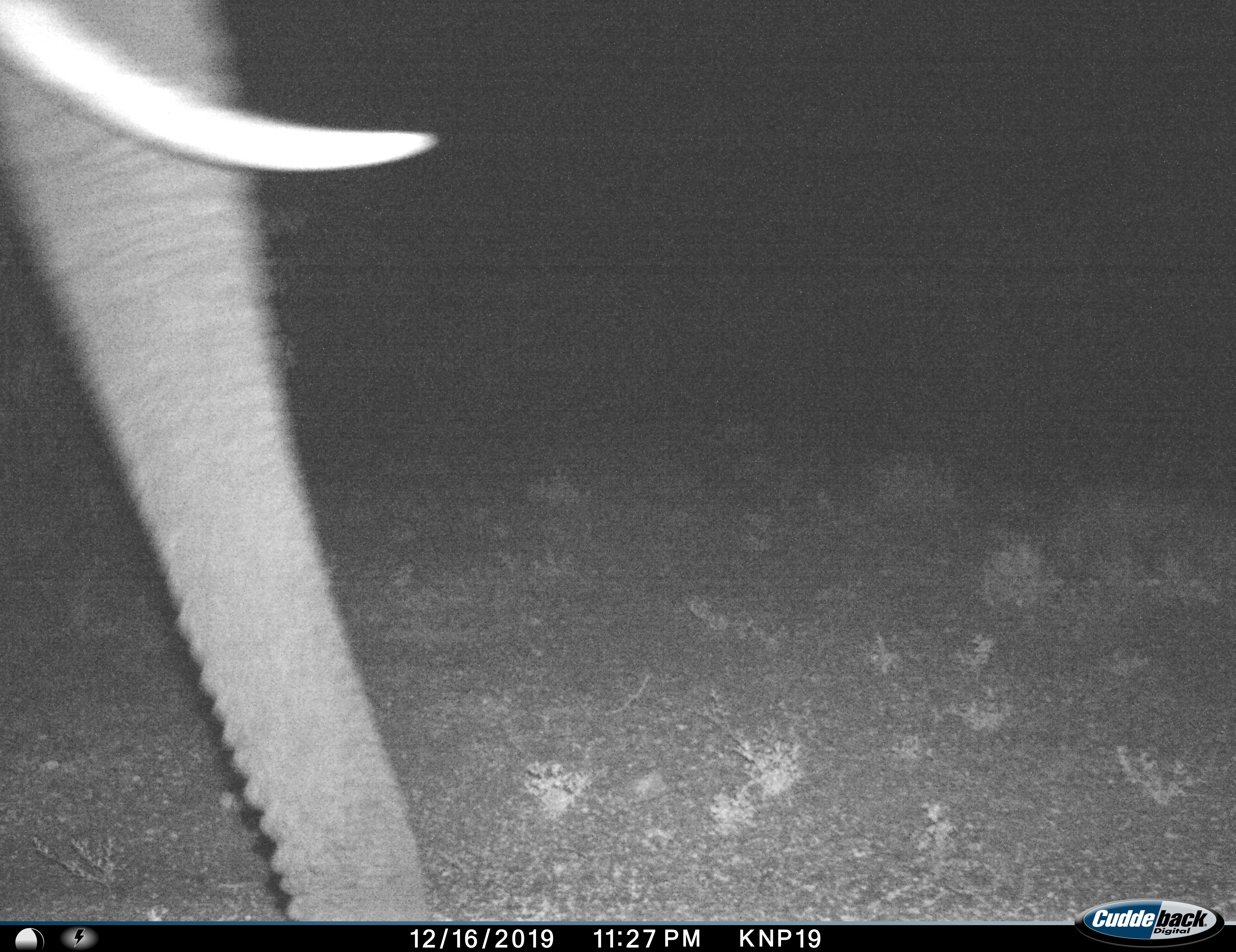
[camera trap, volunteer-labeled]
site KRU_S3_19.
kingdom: Animalia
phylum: Chordata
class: Mammalia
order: Proboscidea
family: Elephantidae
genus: Loxodonta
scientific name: Loxodonta africana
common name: african bush elephant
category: elephant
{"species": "elephant (african bush elephant) (Loxodonta africana)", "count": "1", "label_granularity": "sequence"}